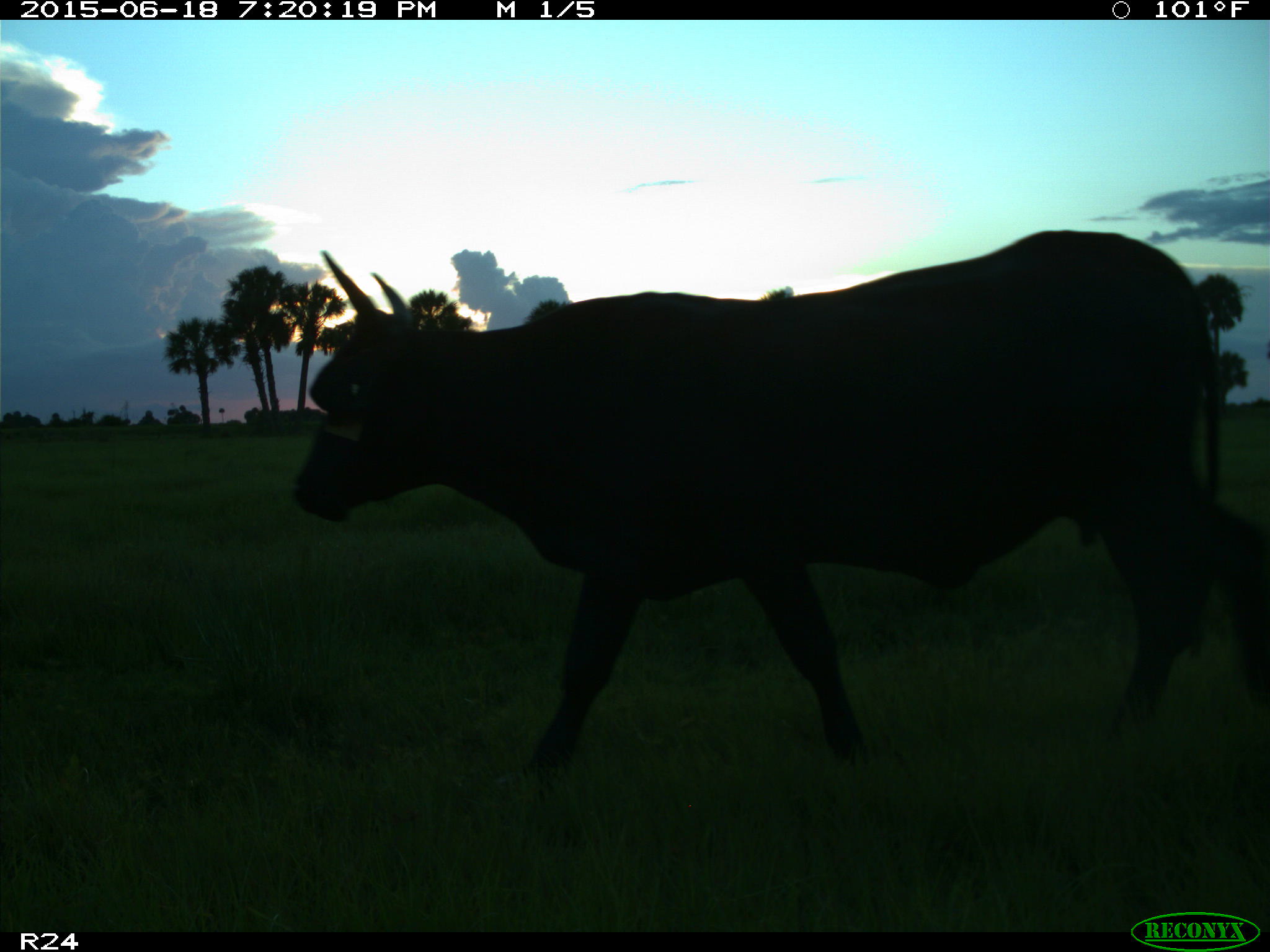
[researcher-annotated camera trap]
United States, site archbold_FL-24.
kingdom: Animalia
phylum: Chordata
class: Mammalia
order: Artiodactyla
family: Bovidae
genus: Bos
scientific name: Bos taurus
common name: domestic cow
Bos taurus (domestic cow).